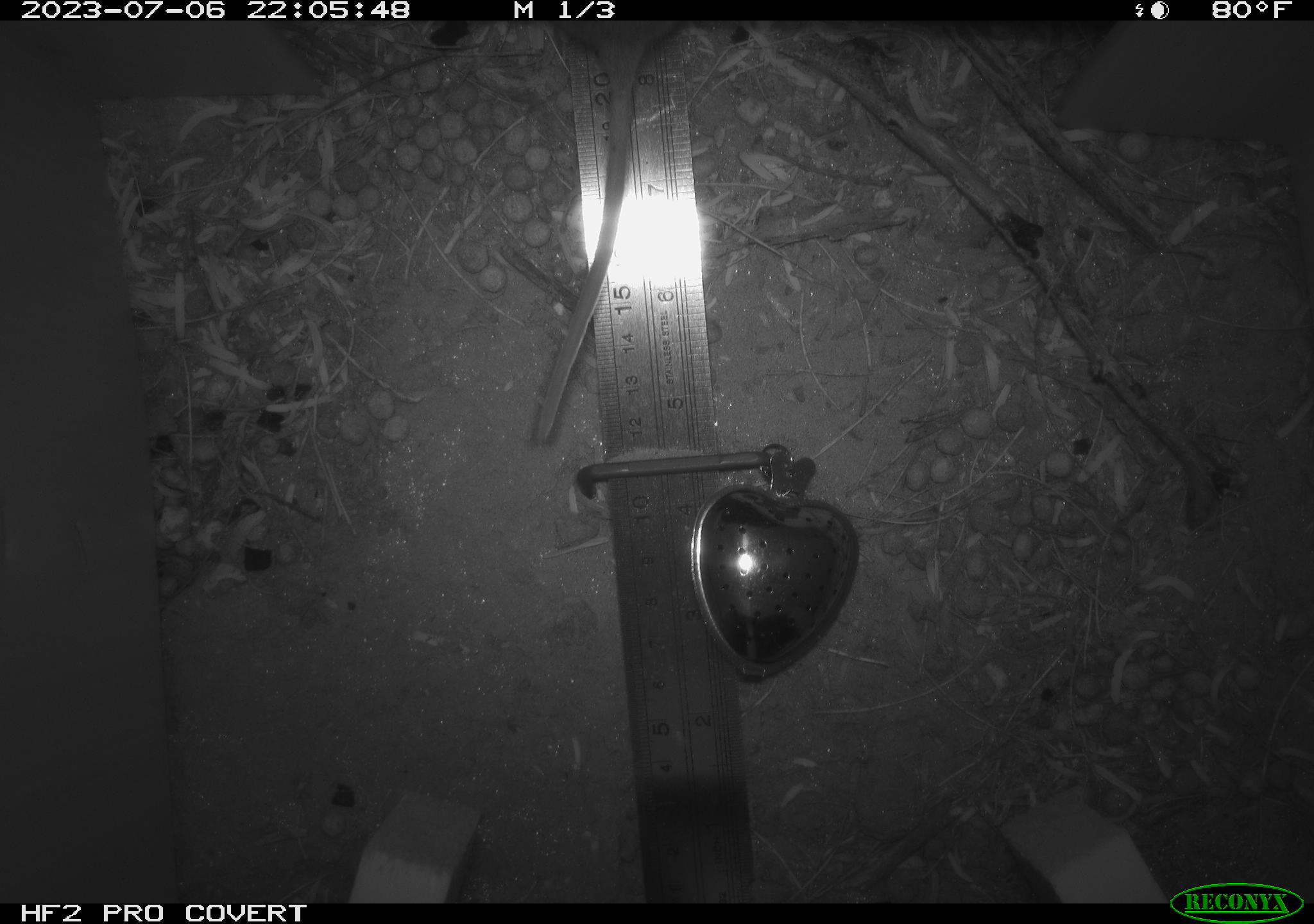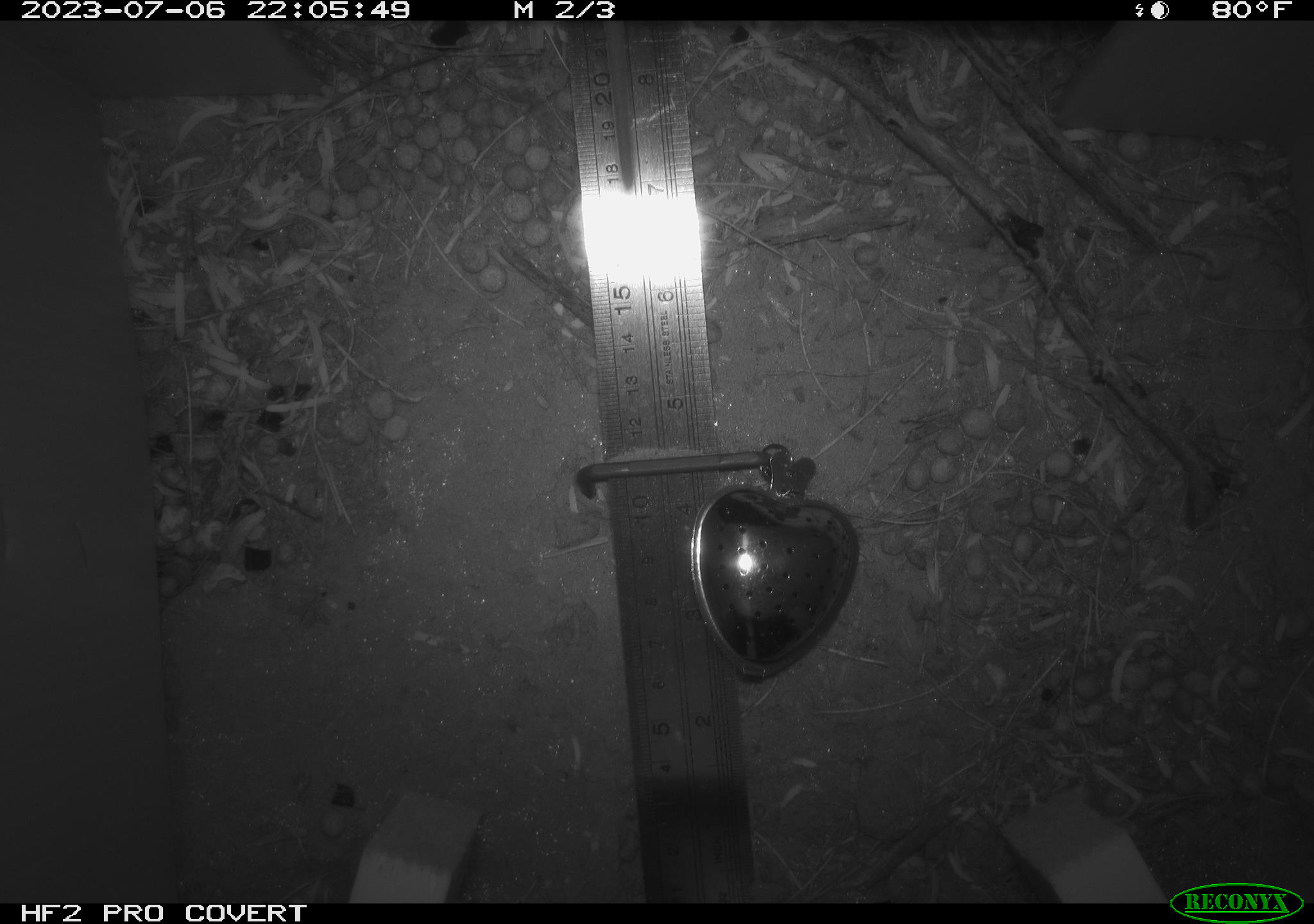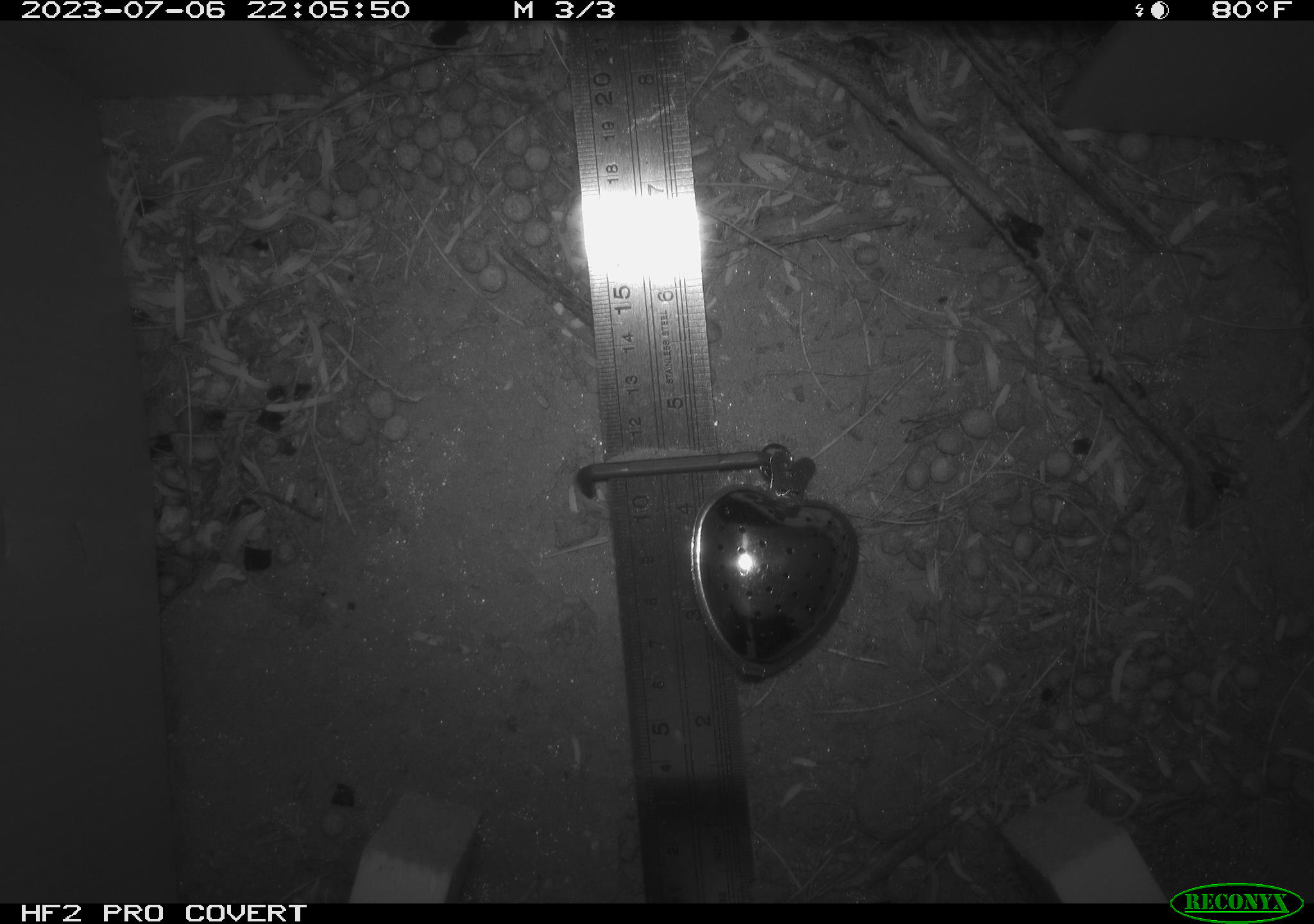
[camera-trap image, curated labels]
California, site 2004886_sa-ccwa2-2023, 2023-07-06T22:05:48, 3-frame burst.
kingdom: Animalia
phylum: Chordata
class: Mammalia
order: Rodentia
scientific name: Rodentia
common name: mouse species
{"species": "mouse species (Rodentia)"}